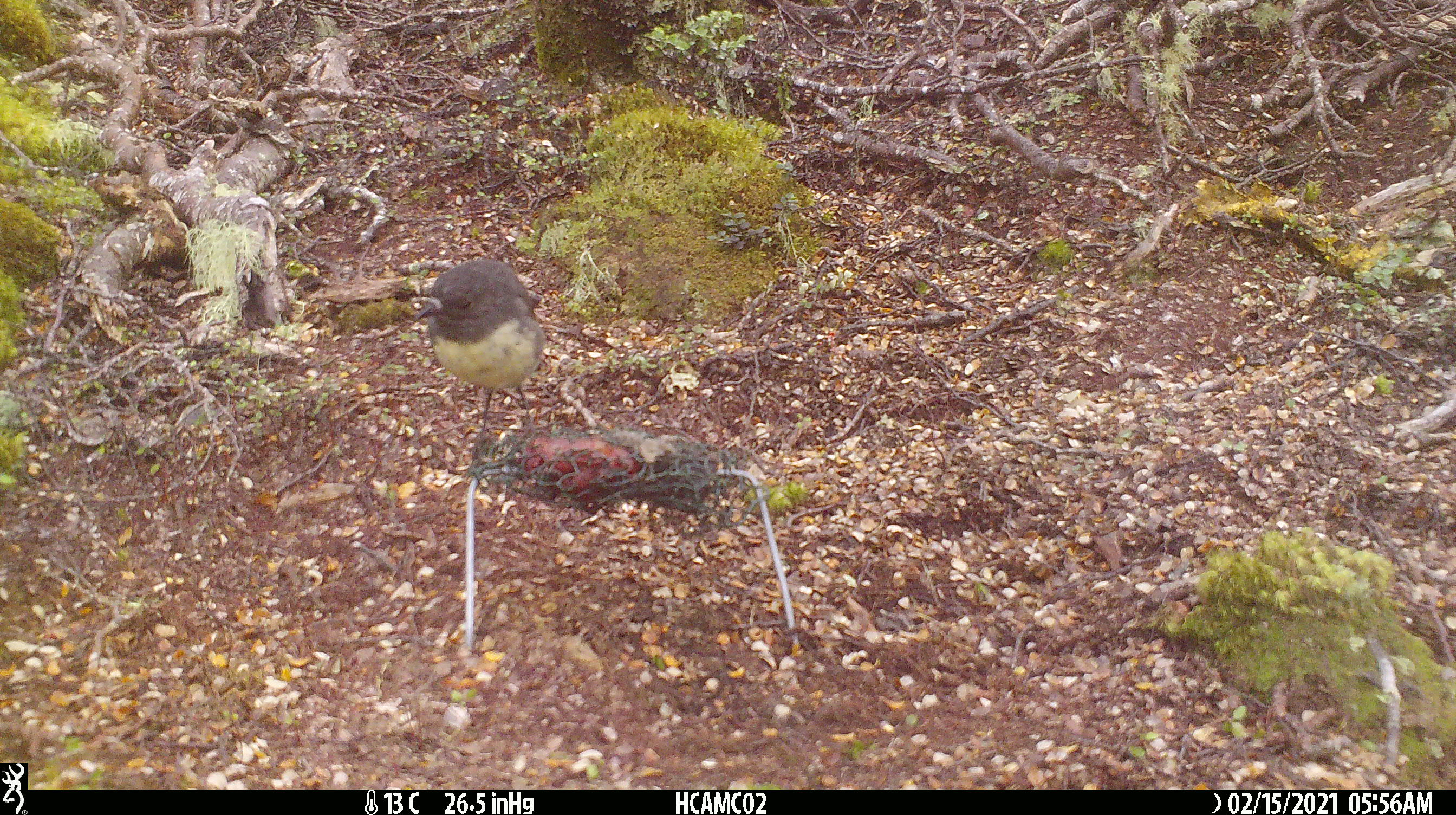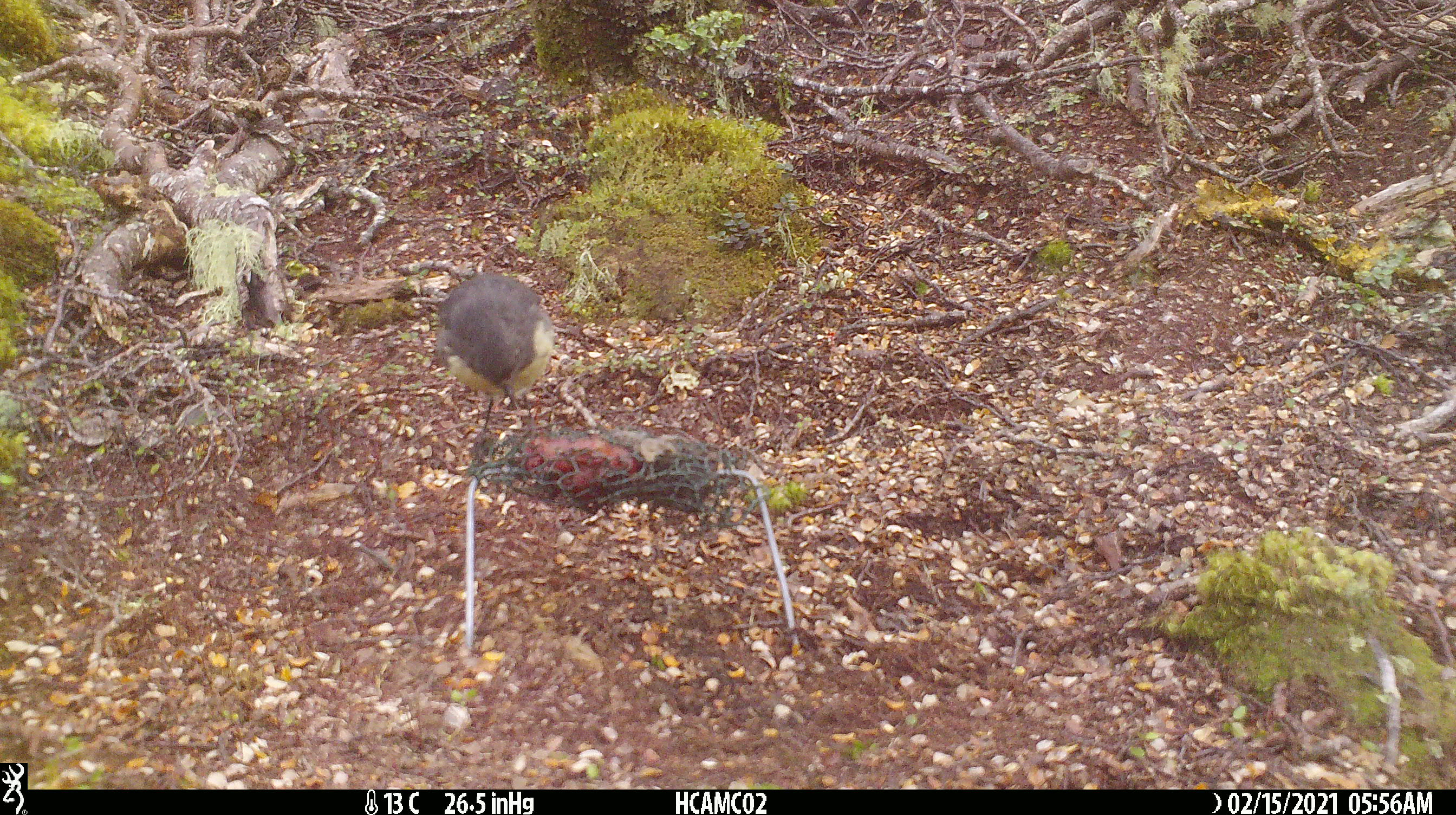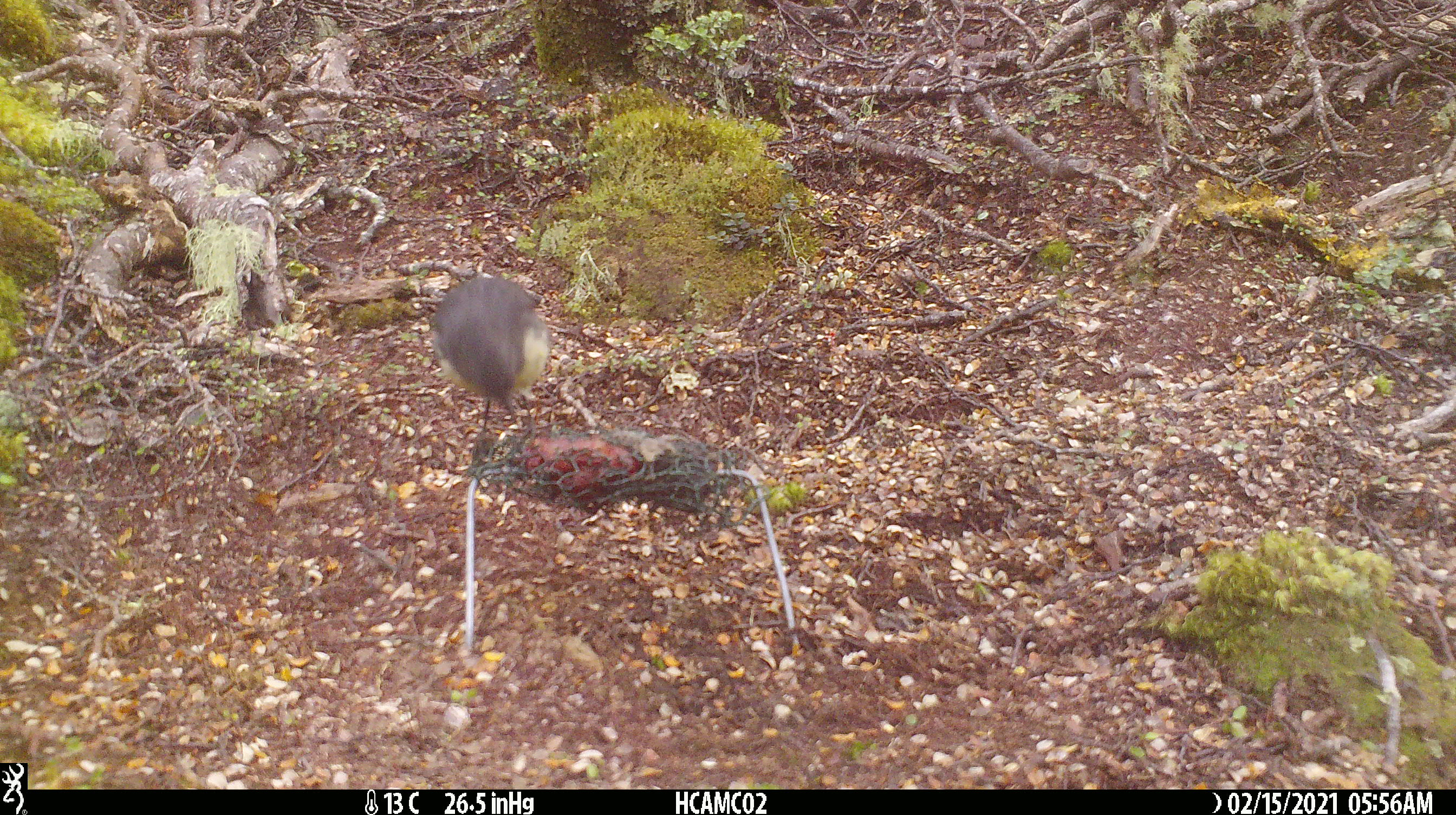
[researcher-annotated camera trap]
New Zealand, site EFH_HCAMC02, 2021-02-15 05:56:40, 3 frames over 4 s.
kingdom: Animalia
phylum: Chordata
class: Aves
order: Passeriformes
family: Petroicidae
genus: Petroica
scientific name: Petroica australis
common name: new zealand robin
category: robin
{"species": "robin (new zealand robin) (Petroica australis)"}